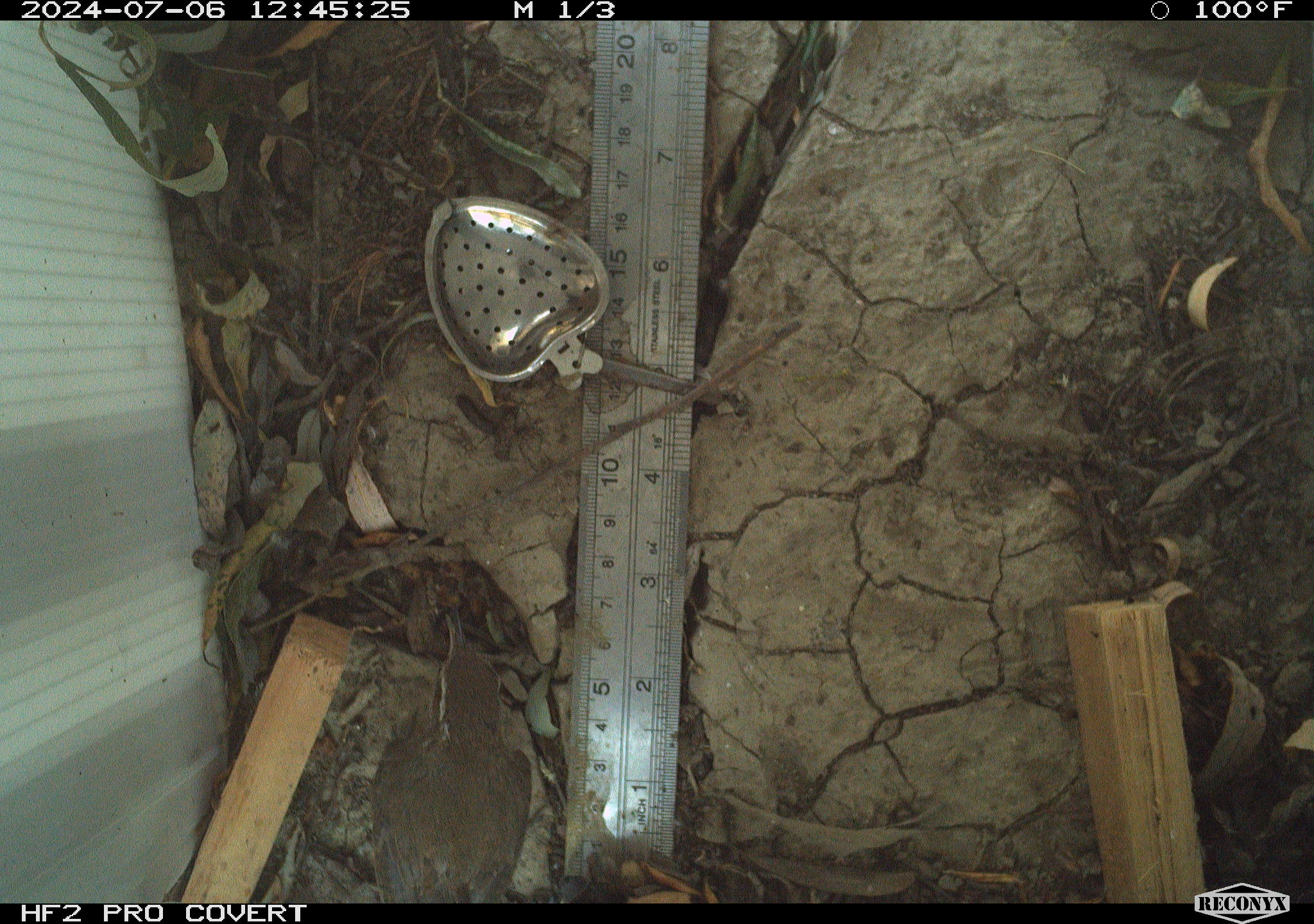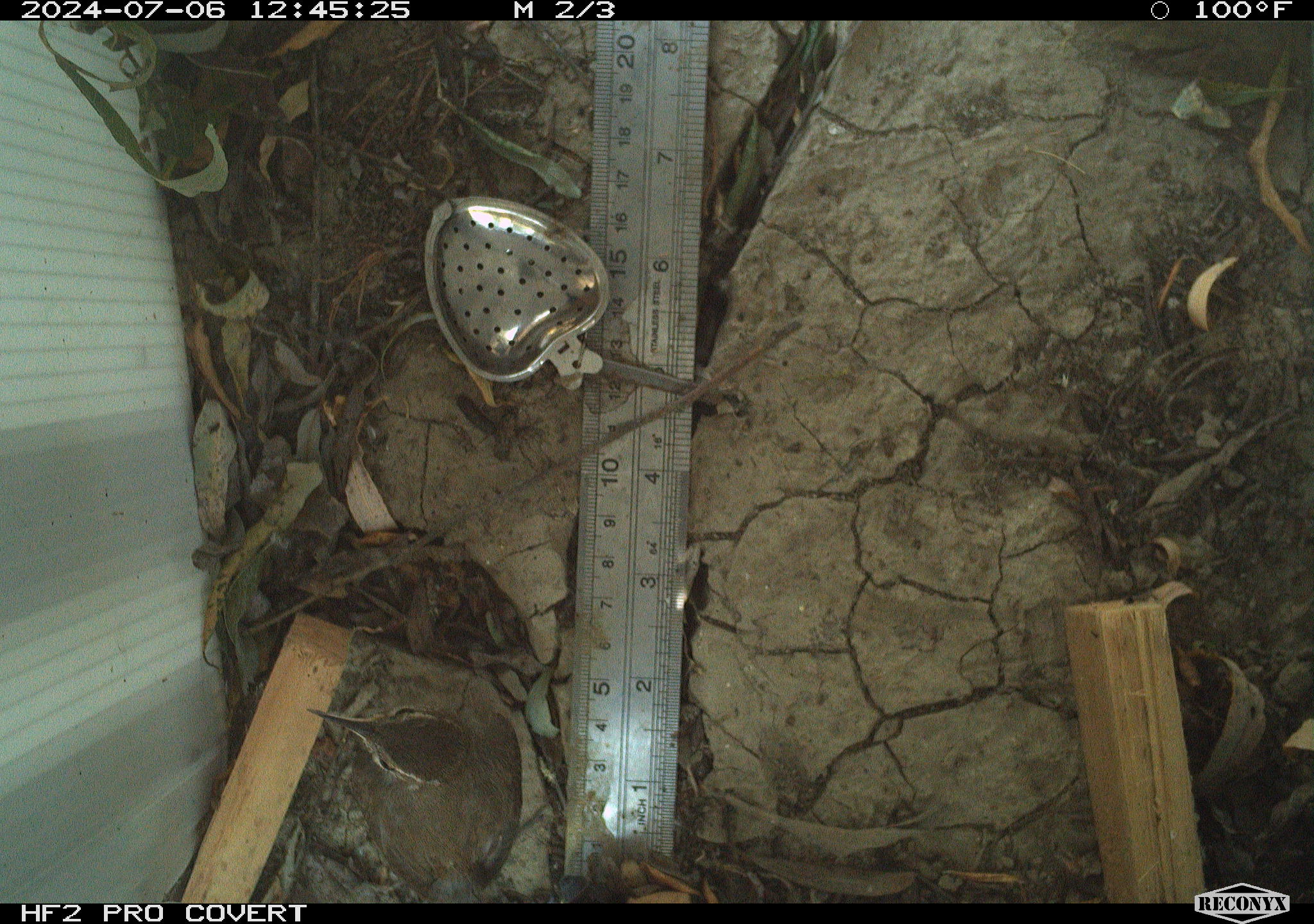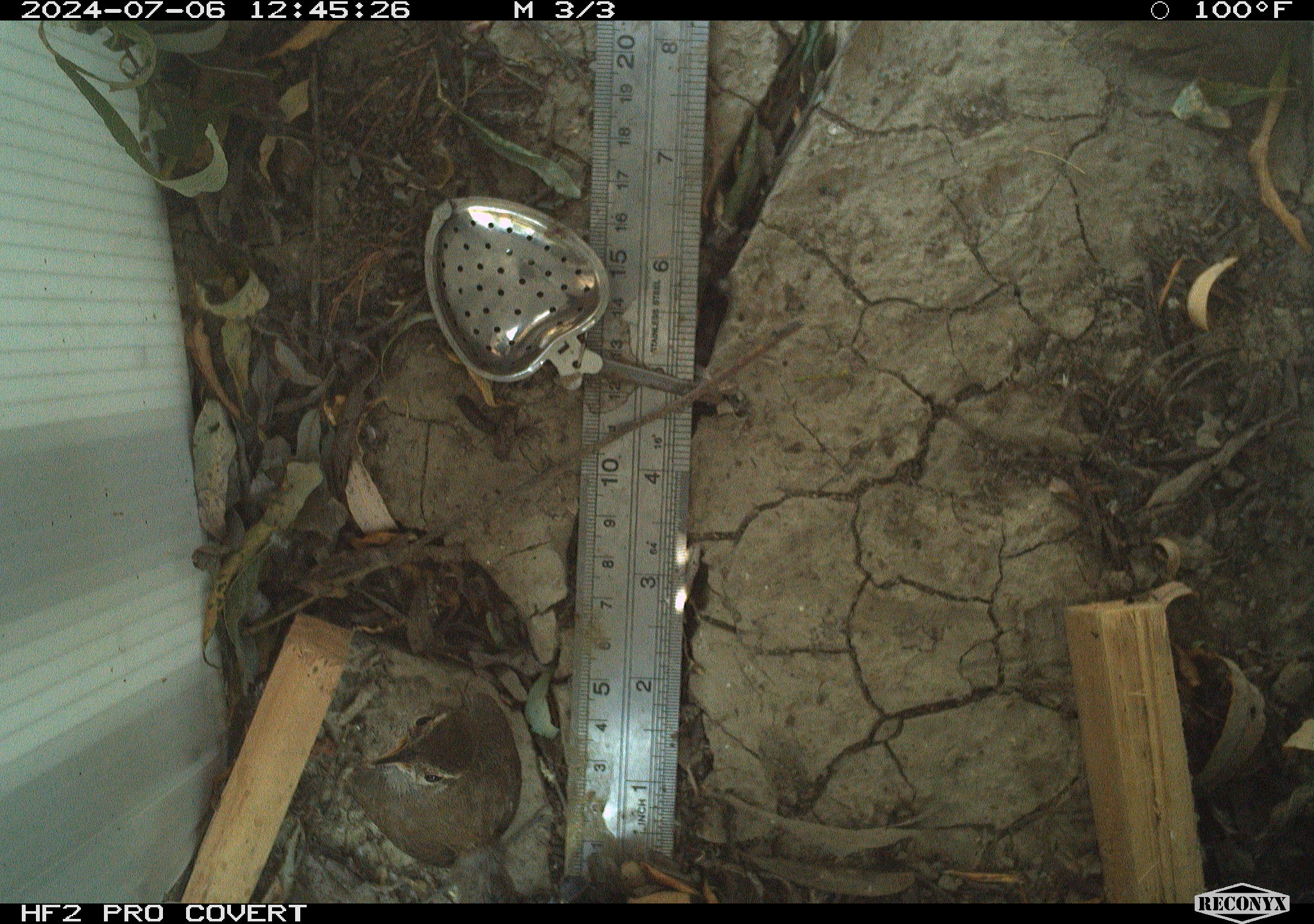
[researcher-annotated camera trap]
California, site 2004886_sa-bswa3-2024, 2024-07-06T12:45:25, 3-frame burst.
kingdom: Animalia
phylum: Chordata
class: Aves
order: Passeriformes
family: Troglodytidae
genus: Thryomanes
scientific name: Thryomanes bewickii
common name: bewick's wren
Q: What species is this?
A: Bewick's wren (Thryomanes bewickii).